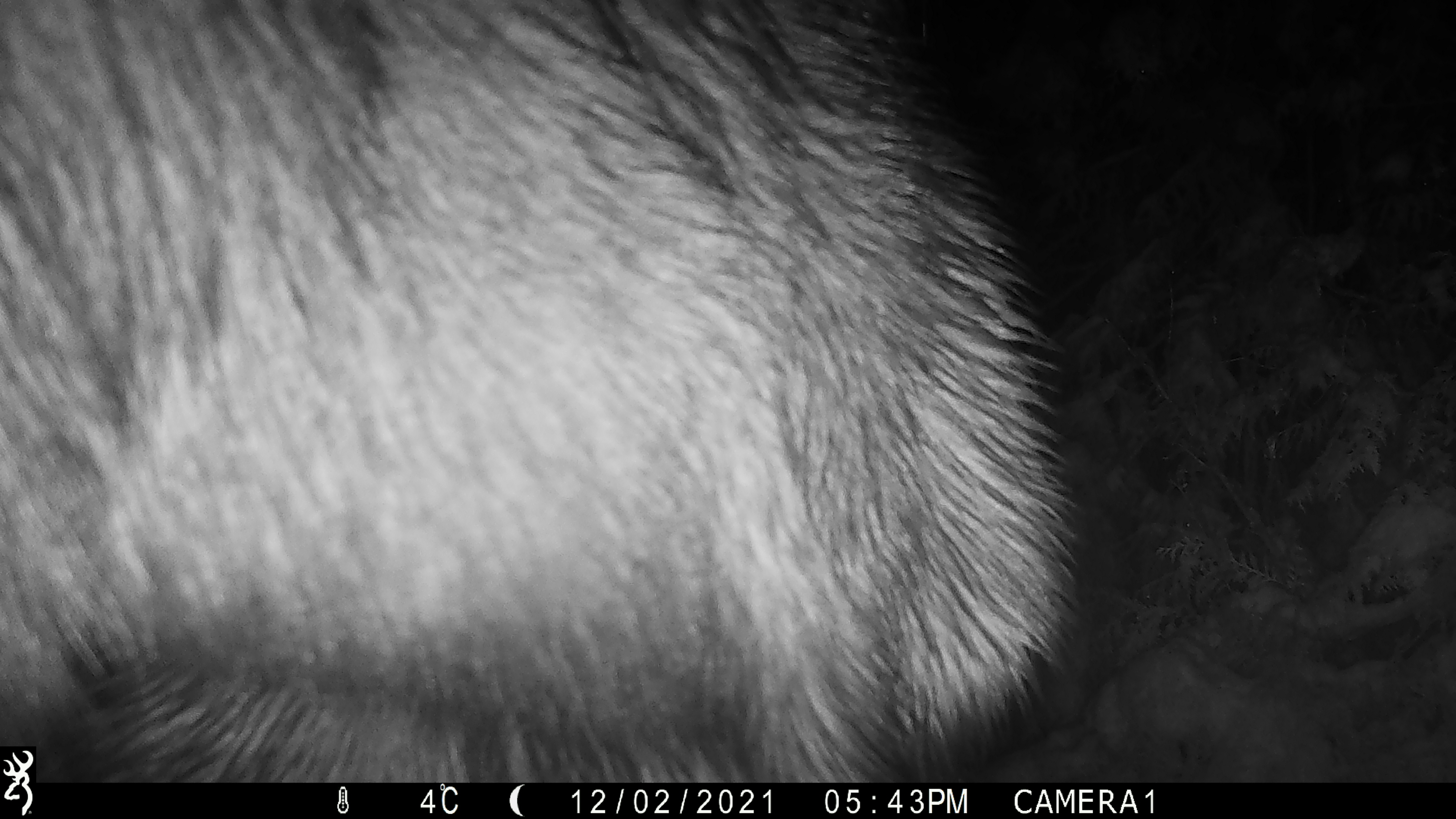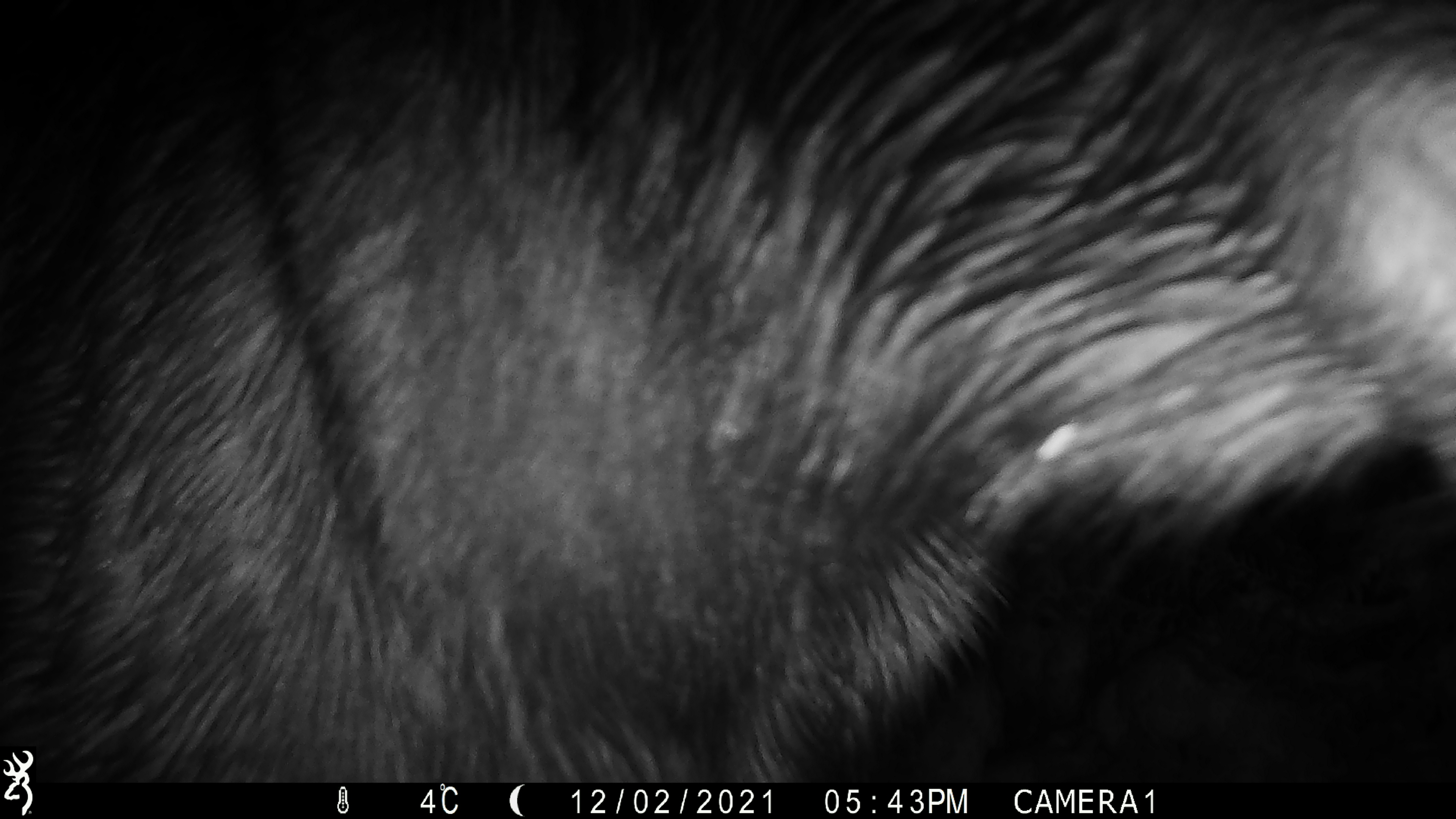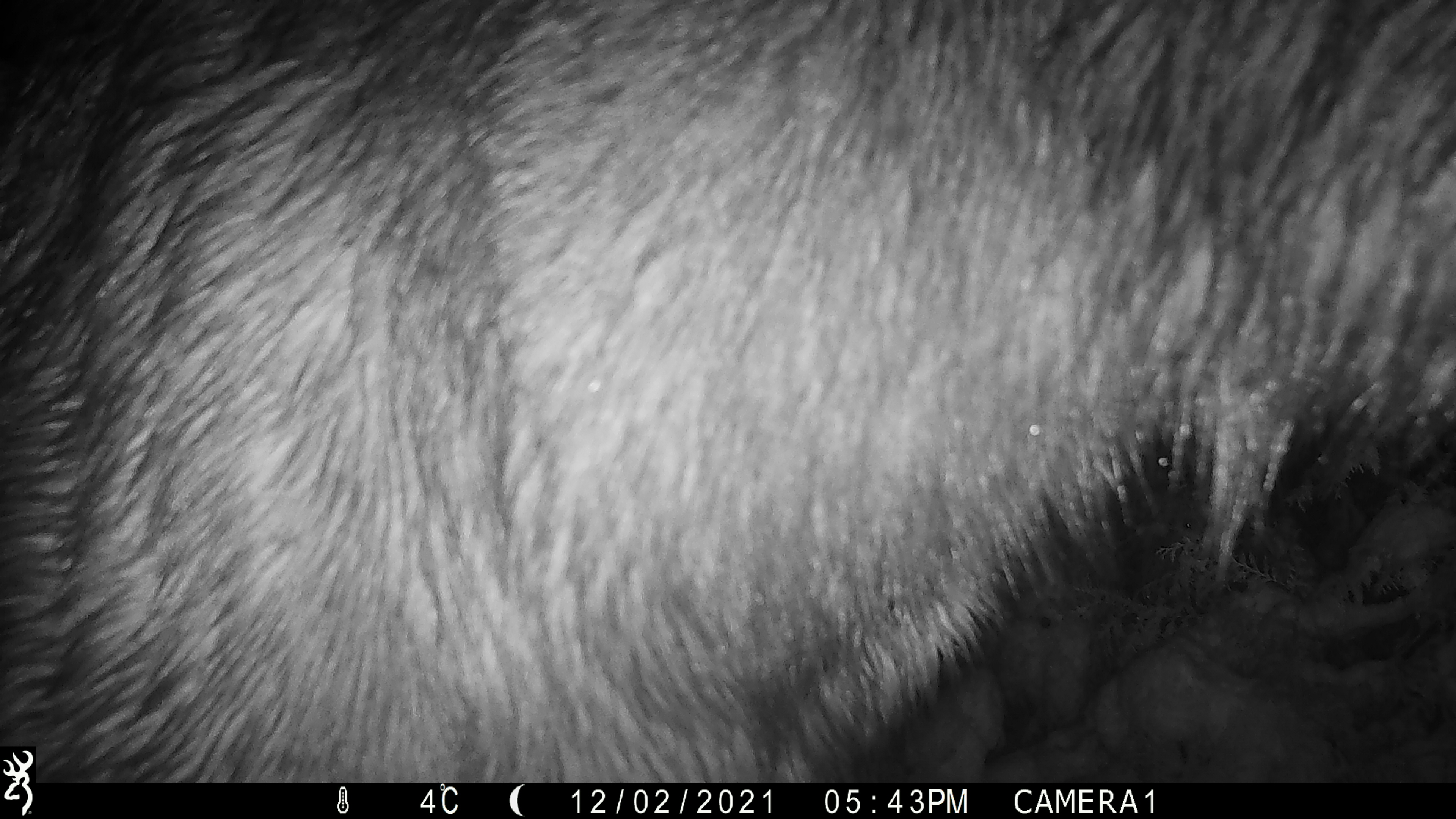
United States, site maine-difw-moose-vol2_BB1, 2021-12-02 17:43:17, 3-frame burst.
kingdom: Animalia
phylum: Chordata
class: Mammalia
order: Artiodactyla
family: Cervidae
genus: Alces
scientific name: Alces alces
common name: moose